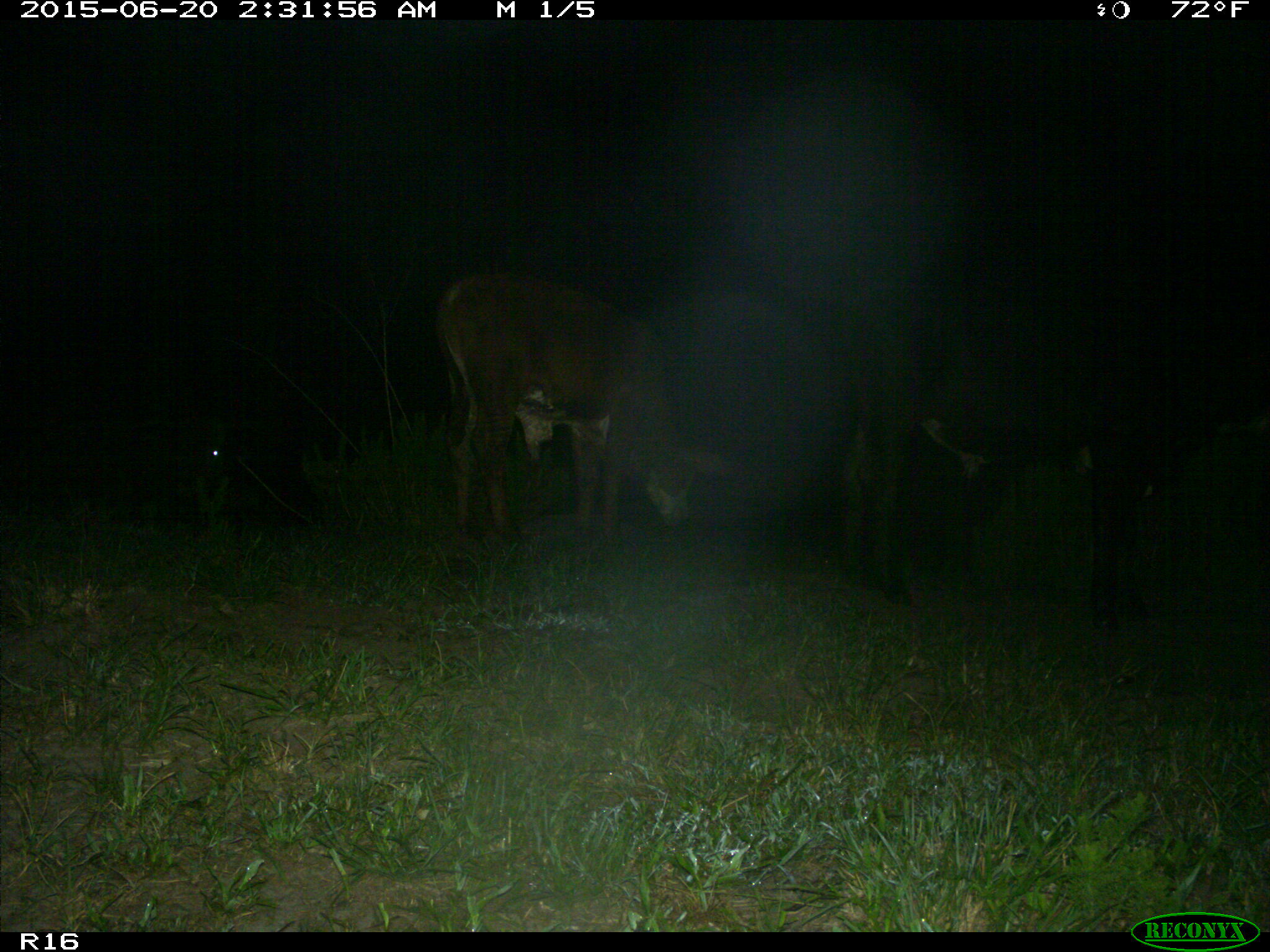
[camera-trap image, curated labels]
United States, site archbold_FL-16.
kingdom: Animalia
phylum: Chordata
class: Mammalia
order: Artiodactyla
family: Bovidae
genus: Bos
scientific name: Bos taurus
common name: domestic cow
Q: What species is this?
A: Bos taurus (domestic cow).